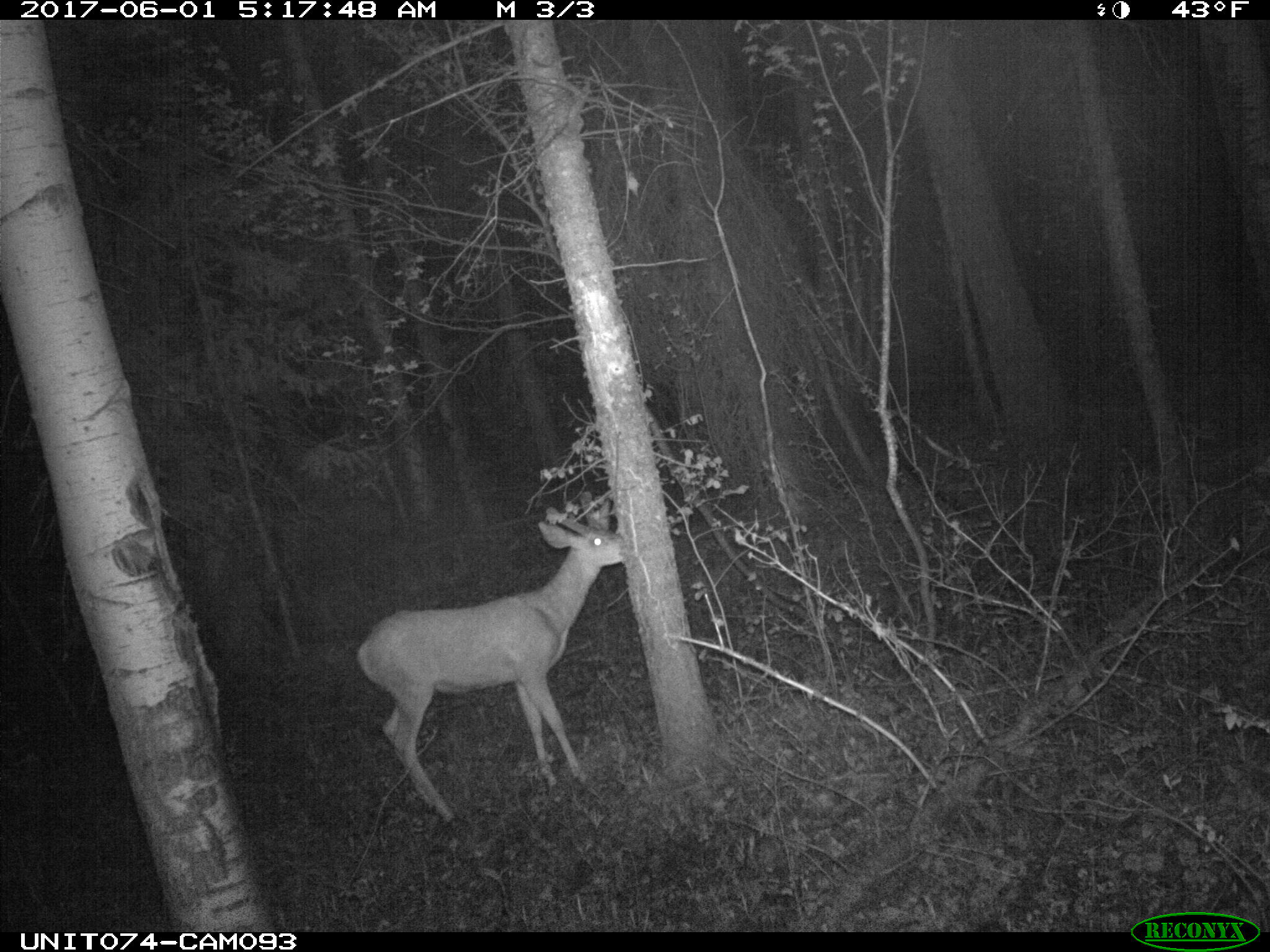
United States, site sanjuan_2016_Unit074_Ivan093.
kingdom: Animalia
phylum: Chordata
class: Mammalia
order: Artiodactyla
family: Cervidae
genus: Odocoileus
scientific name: Odocoileus hemionus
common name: mule deer